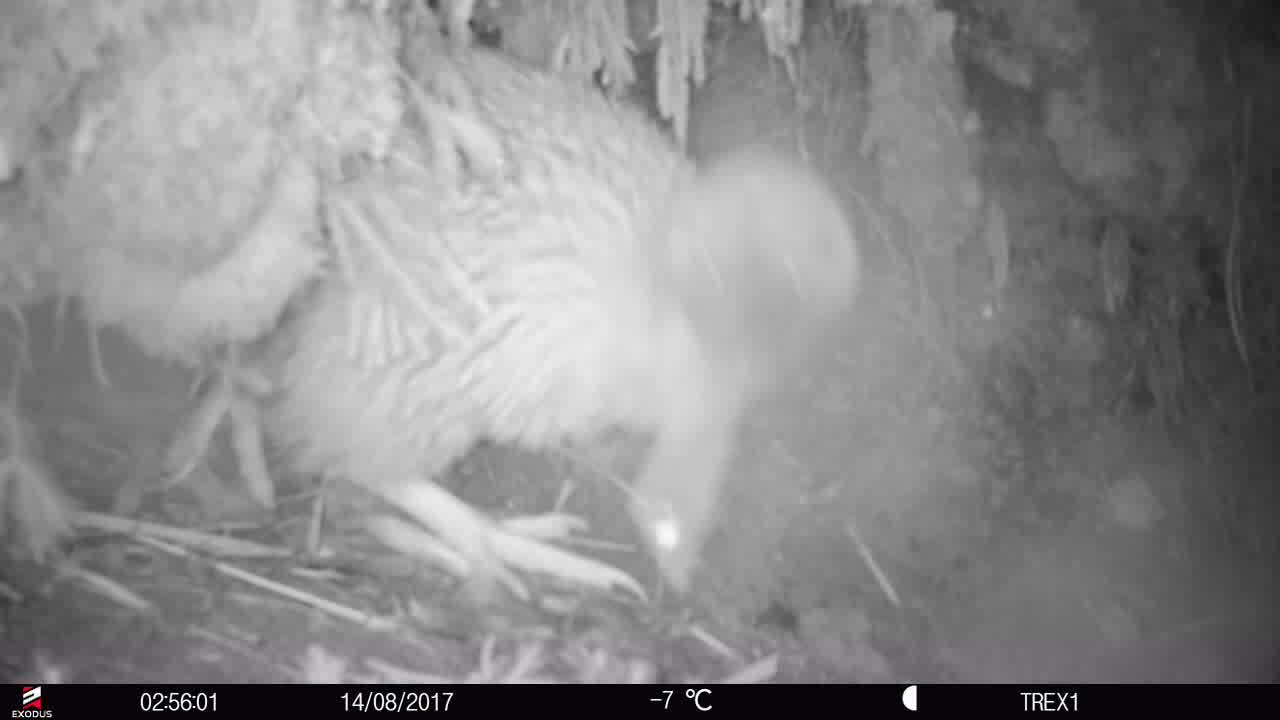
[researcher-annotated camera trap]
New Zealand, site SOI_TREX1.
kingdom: Animalia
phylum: Chordata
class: Aves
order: Apterygiformes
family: Apterygidae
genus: Apteryx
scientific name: Apteryx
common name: kiwi